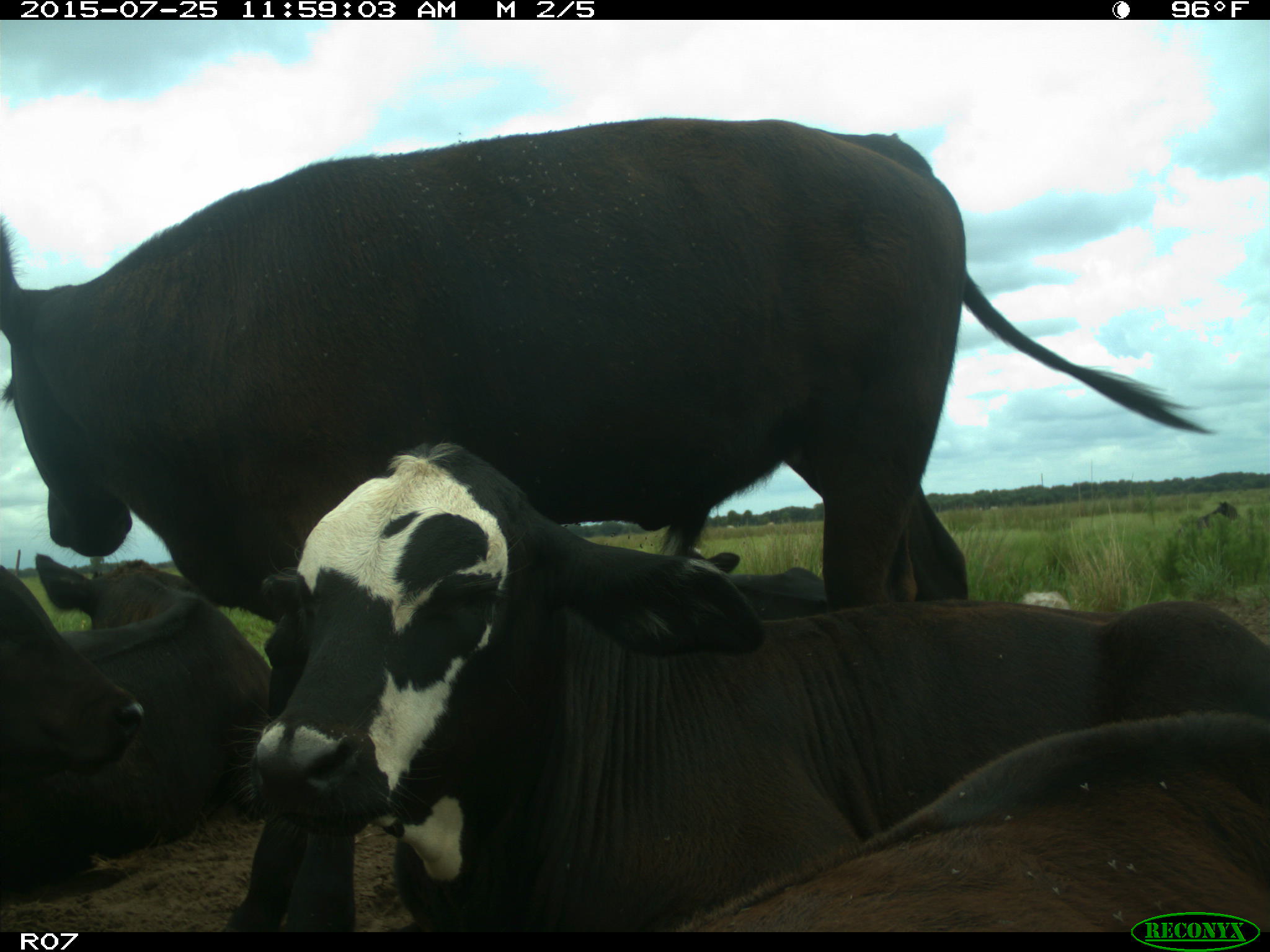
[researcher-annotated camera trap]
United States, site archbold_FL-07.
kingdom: Animalia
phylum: Chordata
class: Mammalia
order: Artiodactyla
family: Bovidae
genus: Bos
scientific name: Bos taurus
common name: domestic cow